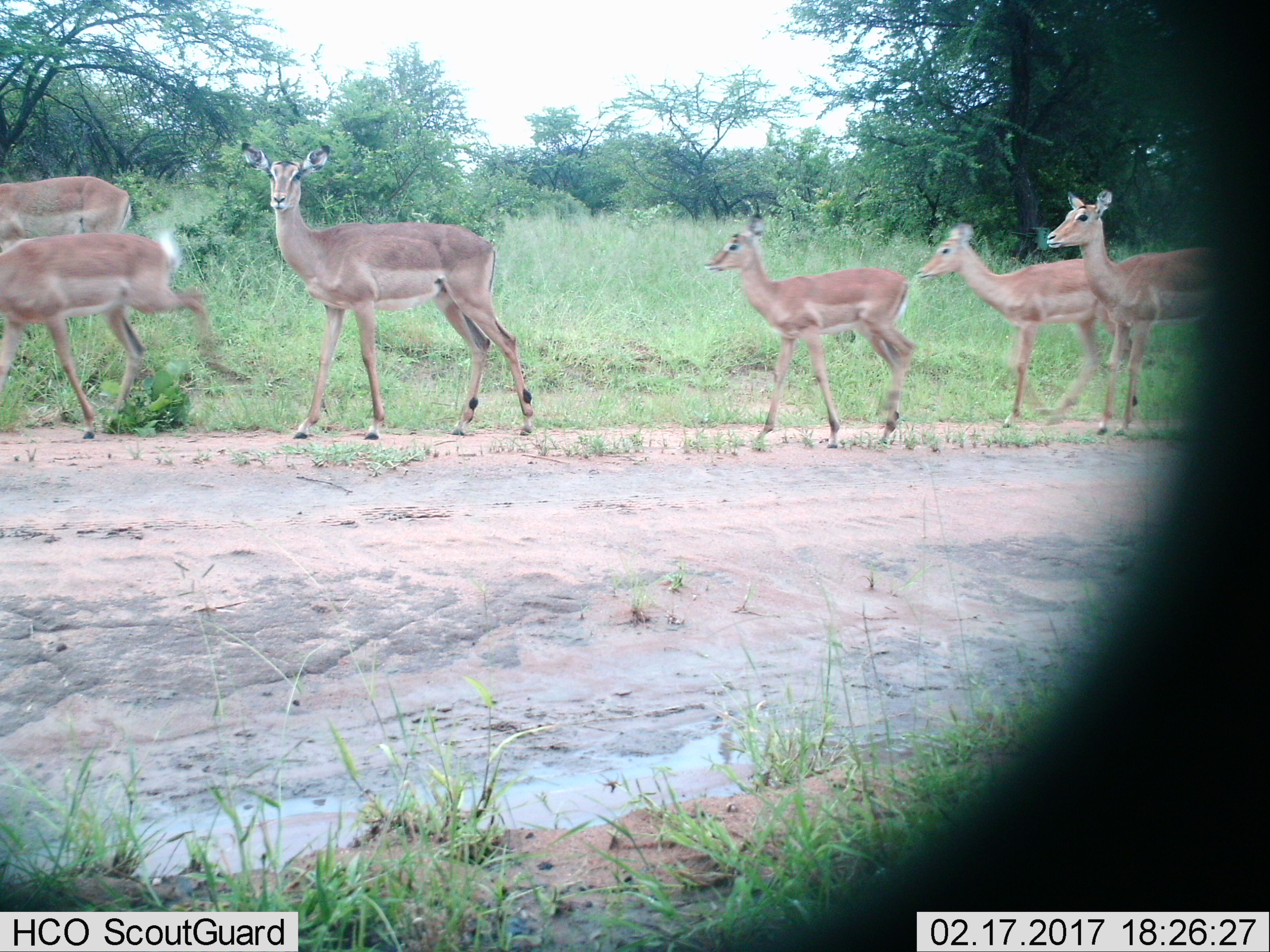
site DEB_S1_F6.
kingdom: Animalia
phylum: Chordata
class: Mammalia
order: Artiodactyla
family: Bovidae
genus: Aepyceros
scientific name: Aepyceros melampus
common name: impala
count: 6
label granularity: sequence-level